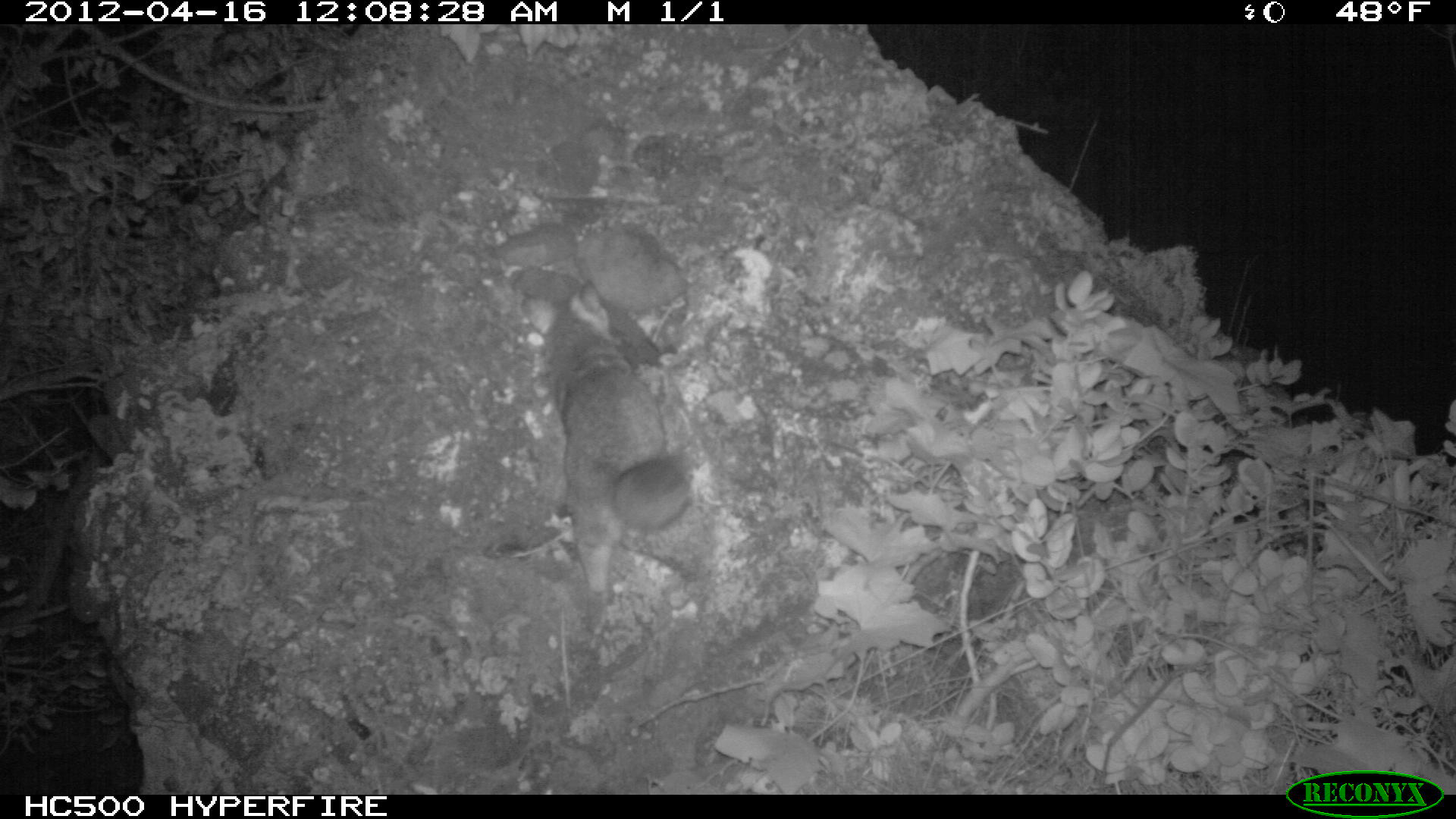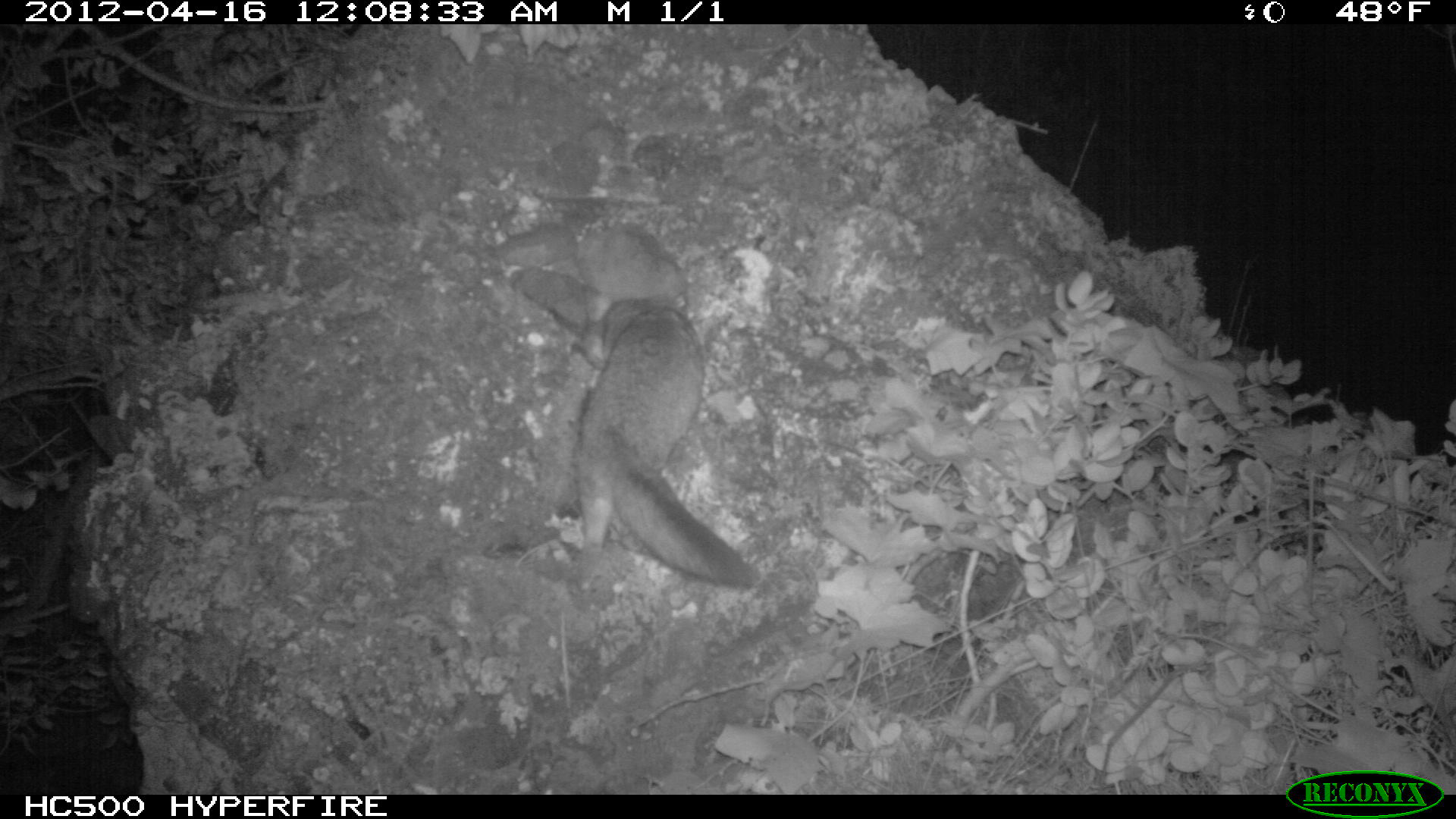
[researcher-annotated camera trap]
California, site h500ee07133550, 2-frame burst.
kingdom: Animalia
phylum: Chordata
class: Mammalia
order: Carnivora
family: Canidae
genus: Urocyon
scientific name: Urocyon littoralis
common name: island fox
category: fox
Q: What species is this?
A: Fox (island fox) (Urocyon littoralis).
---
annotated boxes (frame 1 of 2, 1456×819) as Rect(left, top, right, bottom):
fox: Rect(521, 280, 689, 633)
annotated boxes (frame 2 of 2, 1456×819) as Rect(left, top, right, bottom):
fox: Rect(573, 283, 757, 588)